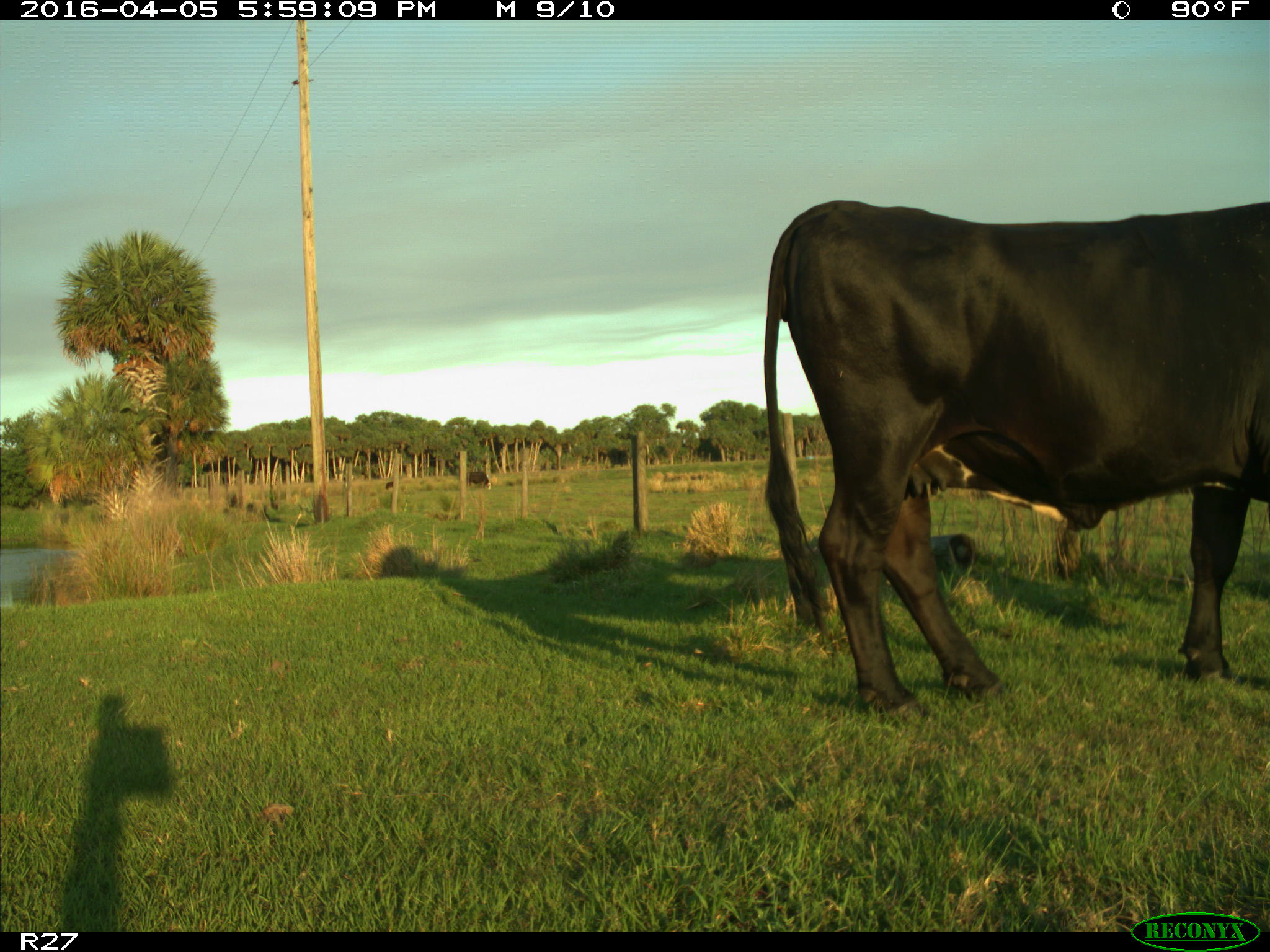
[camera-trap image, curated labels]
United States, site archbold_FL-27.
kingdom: Animalia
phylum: Chordata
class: Mammalia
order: Artiodactyla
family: Bovidae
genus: Bos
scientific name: Bos taurus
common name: domestic cow